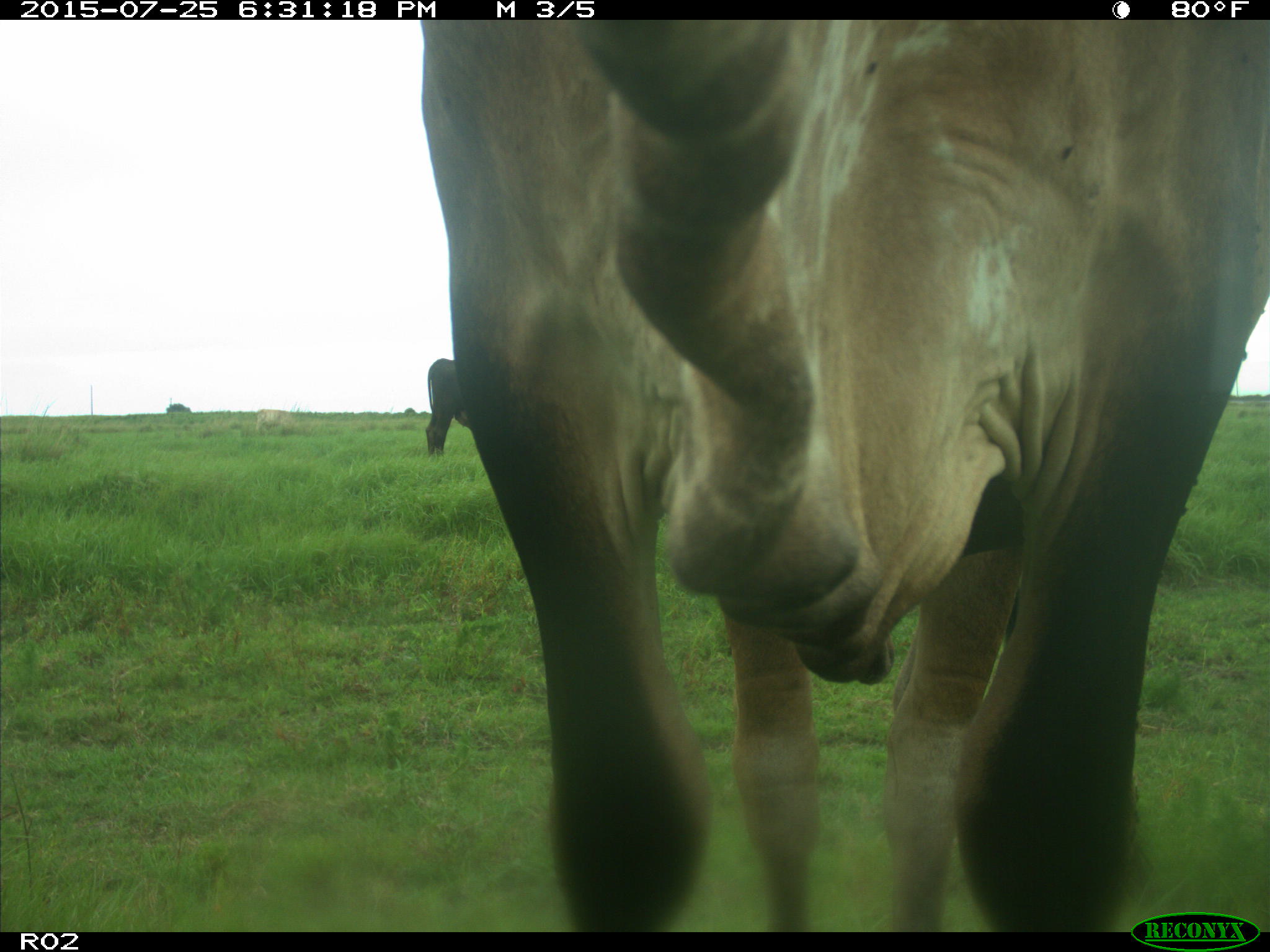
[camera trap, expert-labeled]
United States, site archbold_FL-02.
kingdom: Animalia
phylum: Chordata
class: Mammalia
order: Artiodactyla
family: Bovidae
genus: Bos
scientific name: Bos taurus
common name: domestic cow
Bos taurus (domestic cow).